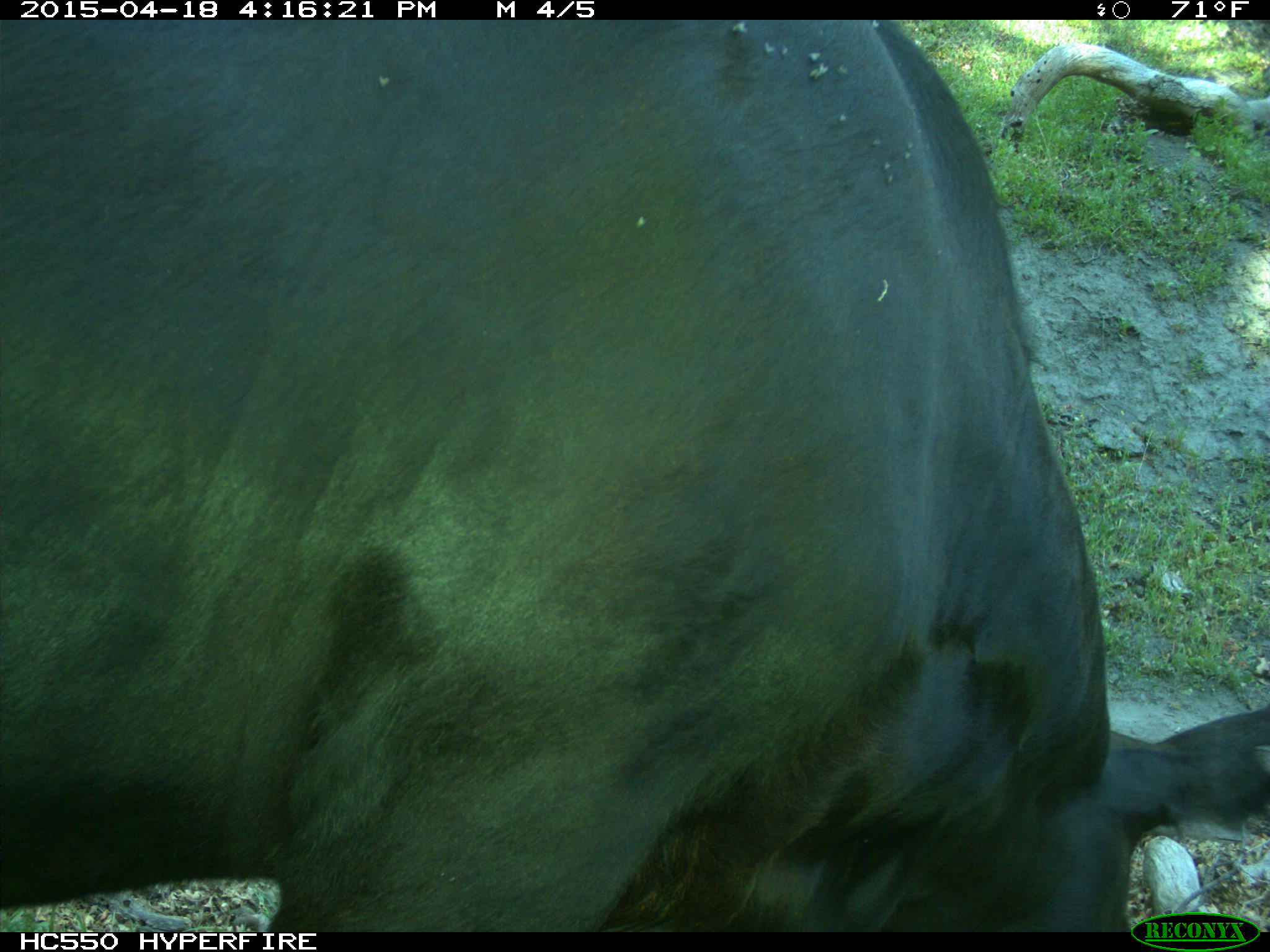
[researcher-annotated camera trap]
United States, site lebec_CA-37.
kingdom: Animalia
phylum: Chordata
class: Mammalia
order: Artiodactyla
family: Bovidae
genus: Bos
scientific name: Bos taurus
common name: domestic cow